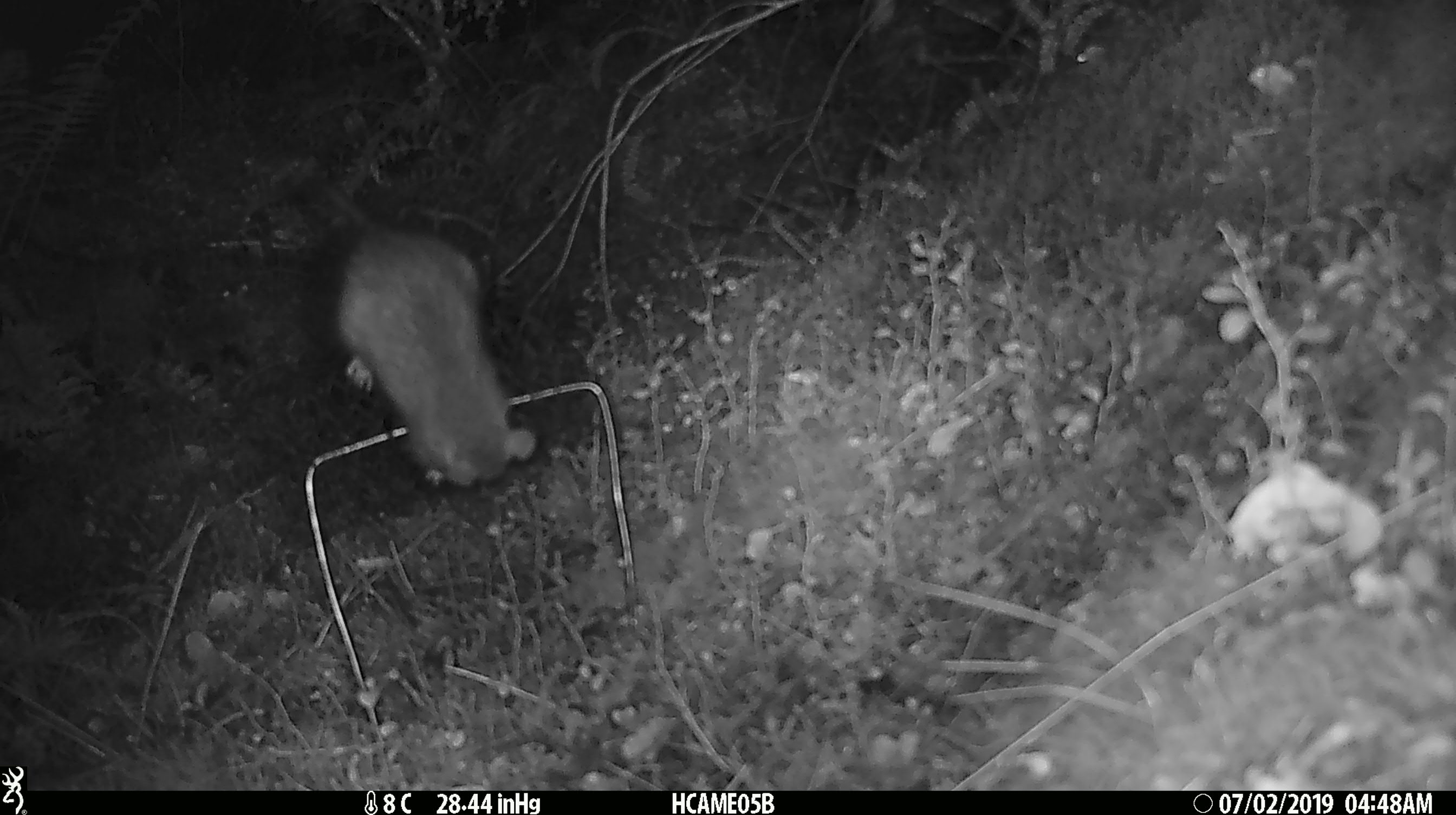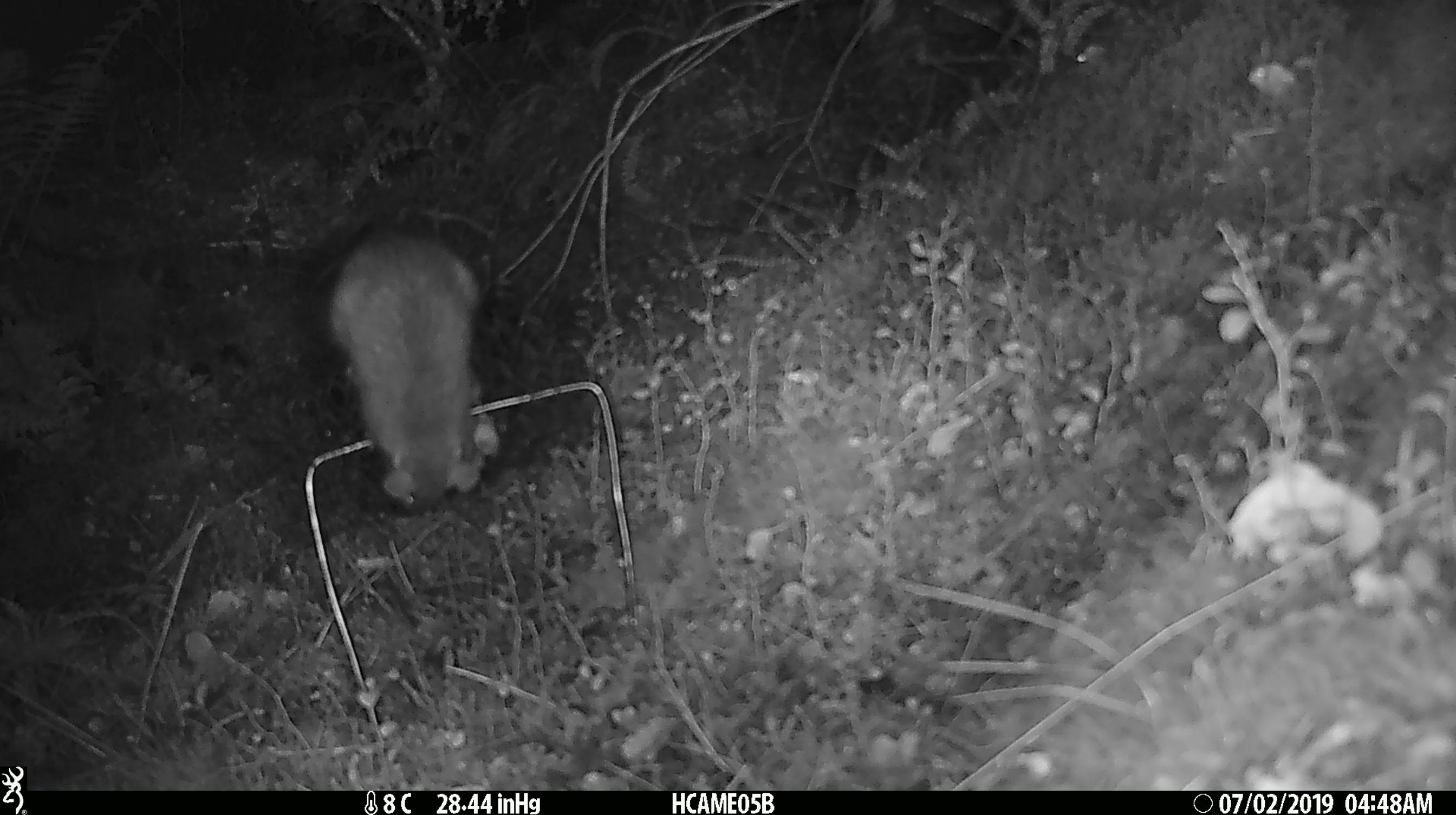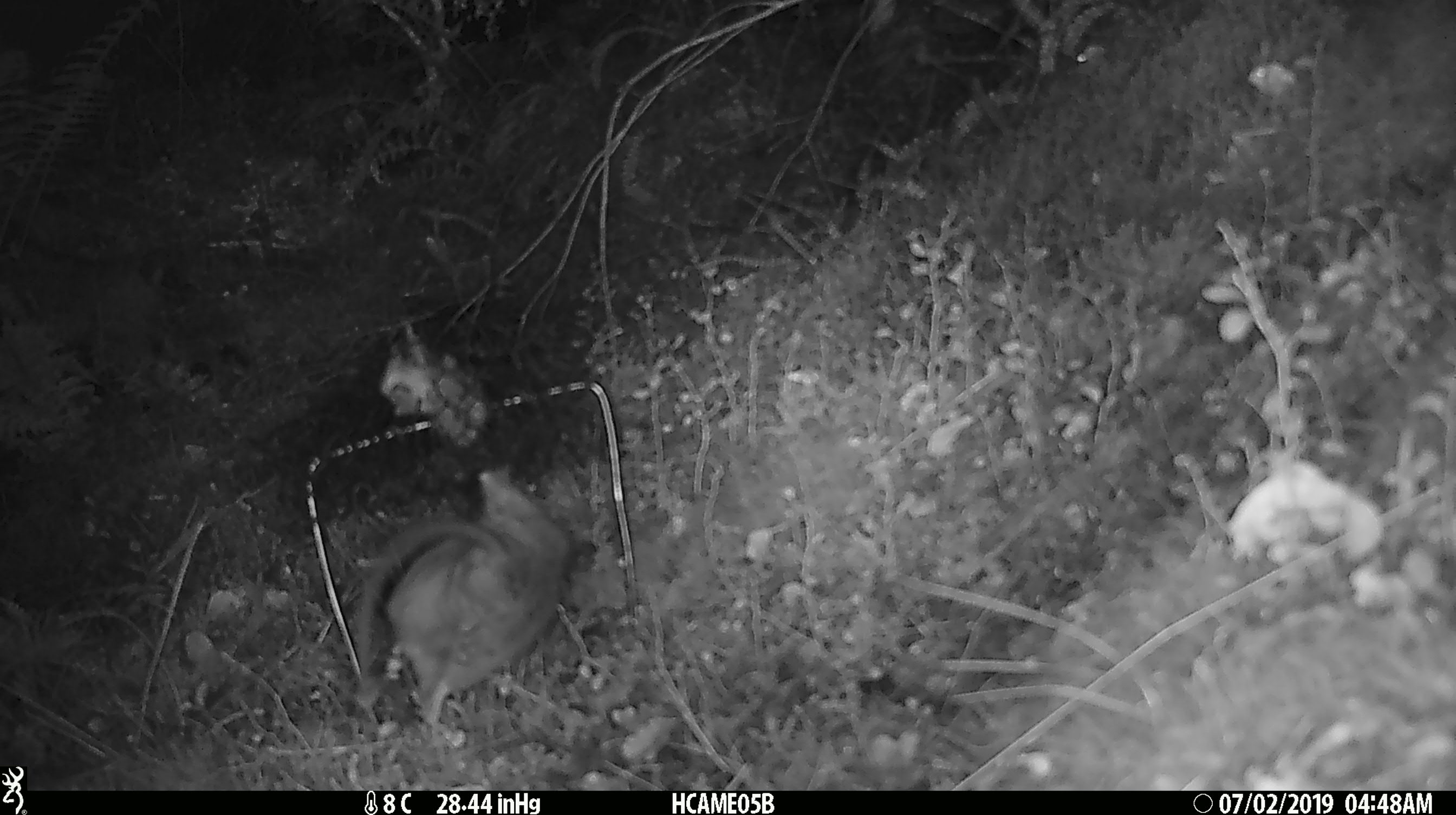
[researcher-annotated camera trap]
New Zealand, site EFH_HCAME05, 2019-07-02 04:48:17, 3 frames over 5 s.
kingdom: Animalia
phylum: Chordata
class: Mammalia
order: Rodentia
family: Muridae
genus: Rattus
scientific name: Rattus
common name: rat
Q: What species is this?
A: Rat (Rattus).